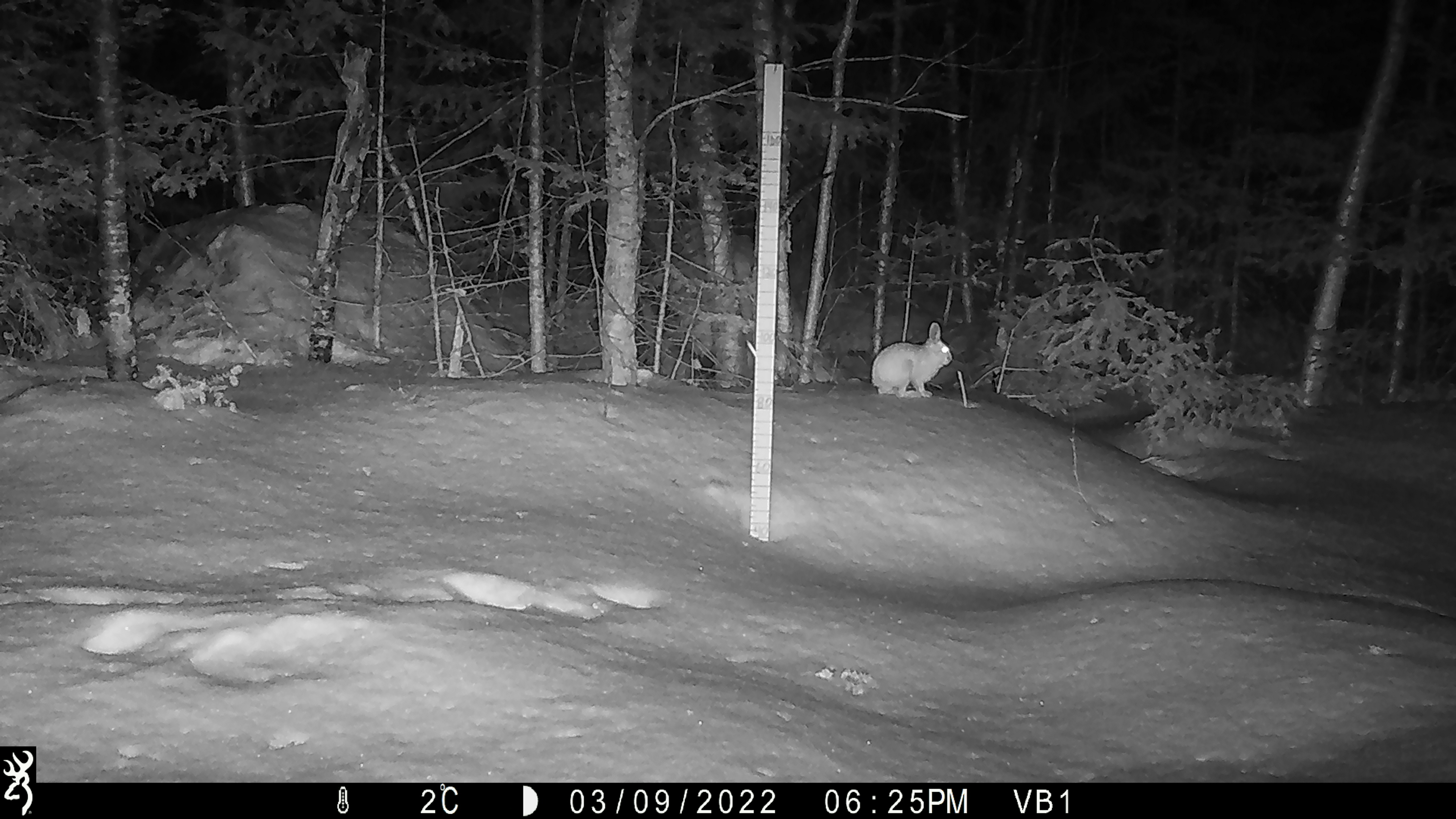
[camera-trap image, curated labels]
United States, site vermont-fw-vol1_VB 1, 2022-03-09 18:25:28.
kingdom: Animalia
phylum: Chordata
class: Mammalia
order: Lagomorpha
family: Leporidae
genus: Lepus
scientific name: Lepus americanus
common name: snowshoe hare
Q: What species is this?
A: Snowshoe hare (Lepus americanus).